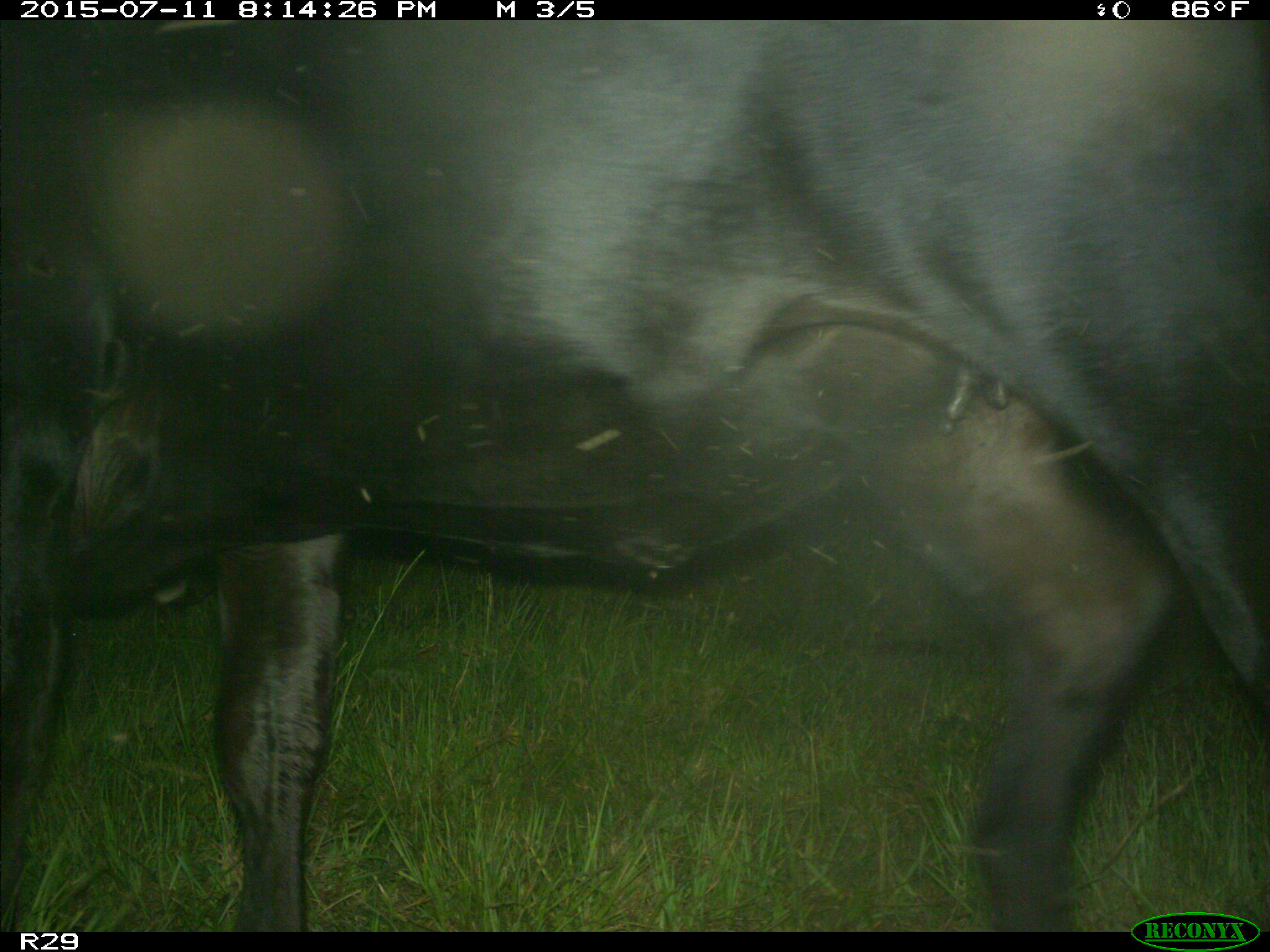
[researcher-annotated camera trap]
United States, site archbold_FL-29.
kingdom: Animalia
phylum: Chordata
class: Mammalia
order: Artiodactyla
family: Bovidae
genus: Bos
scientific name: Bos taurus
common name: domestic cow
Bos taurus (domestic cow).